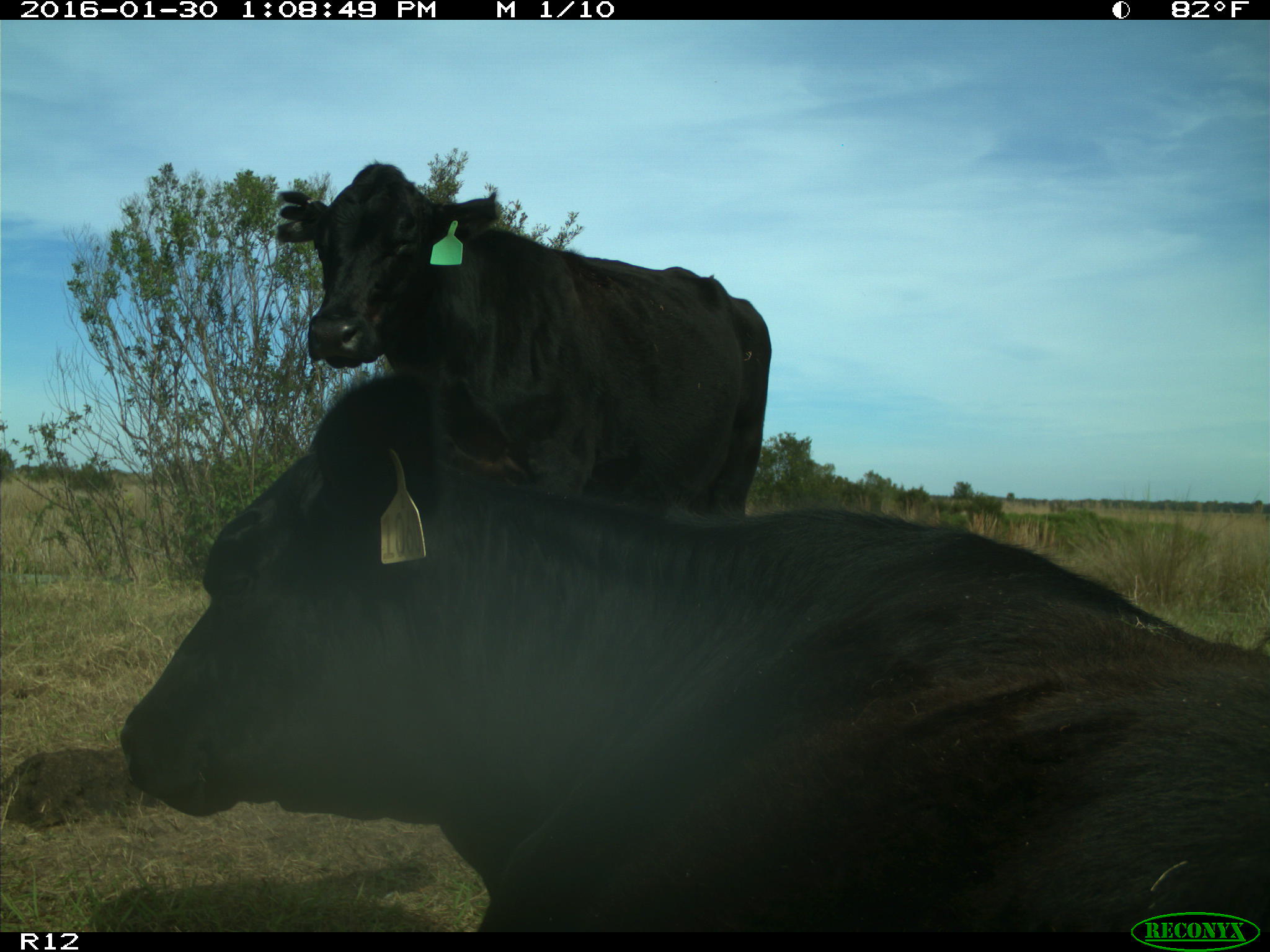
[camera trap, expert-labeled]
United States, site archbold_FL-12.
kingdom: Animalia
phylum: Chordata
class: Mammalia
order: Artiodactyla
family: Bovidae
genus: Bos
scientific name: Bos taurus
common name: domestic cow